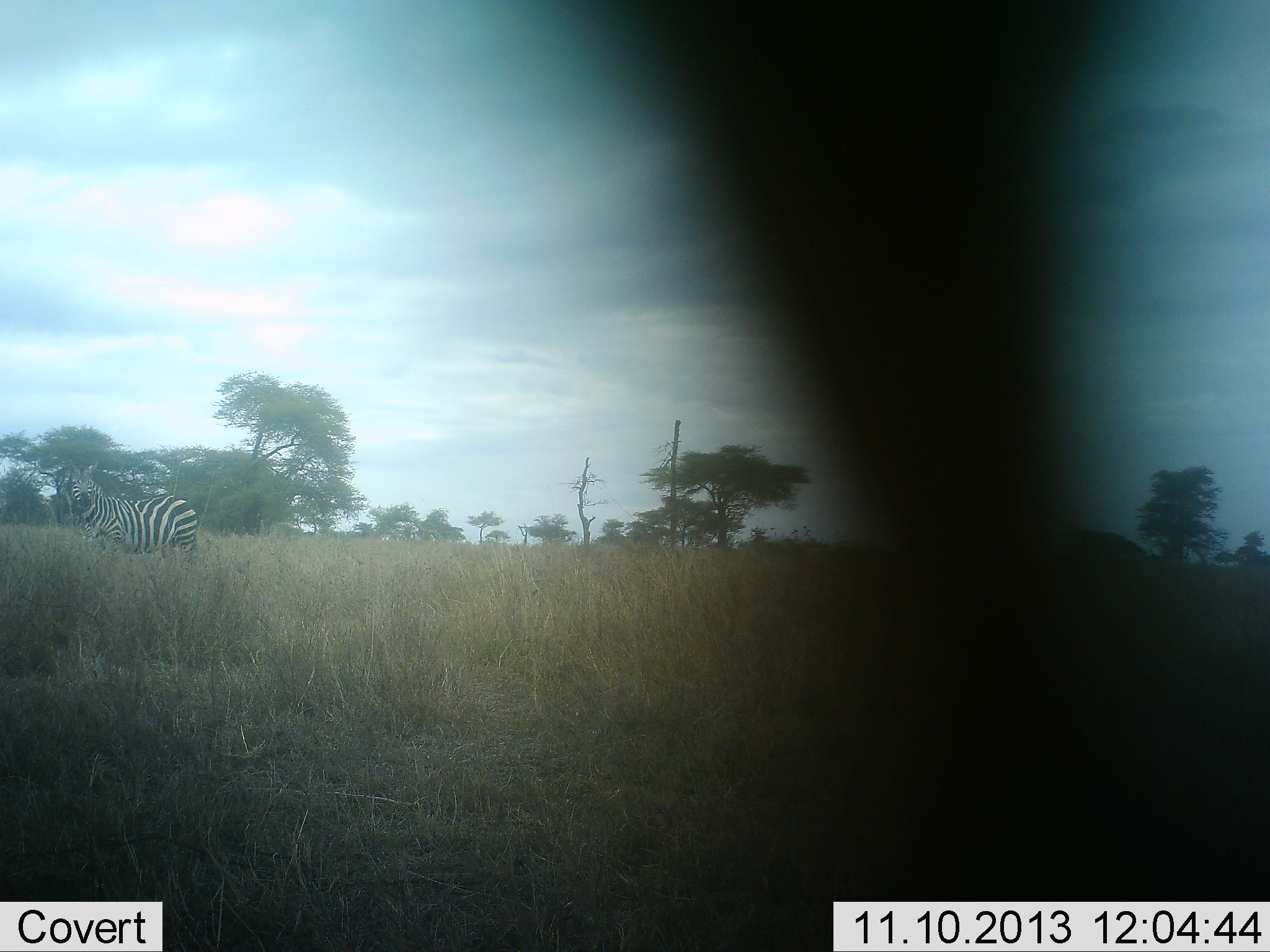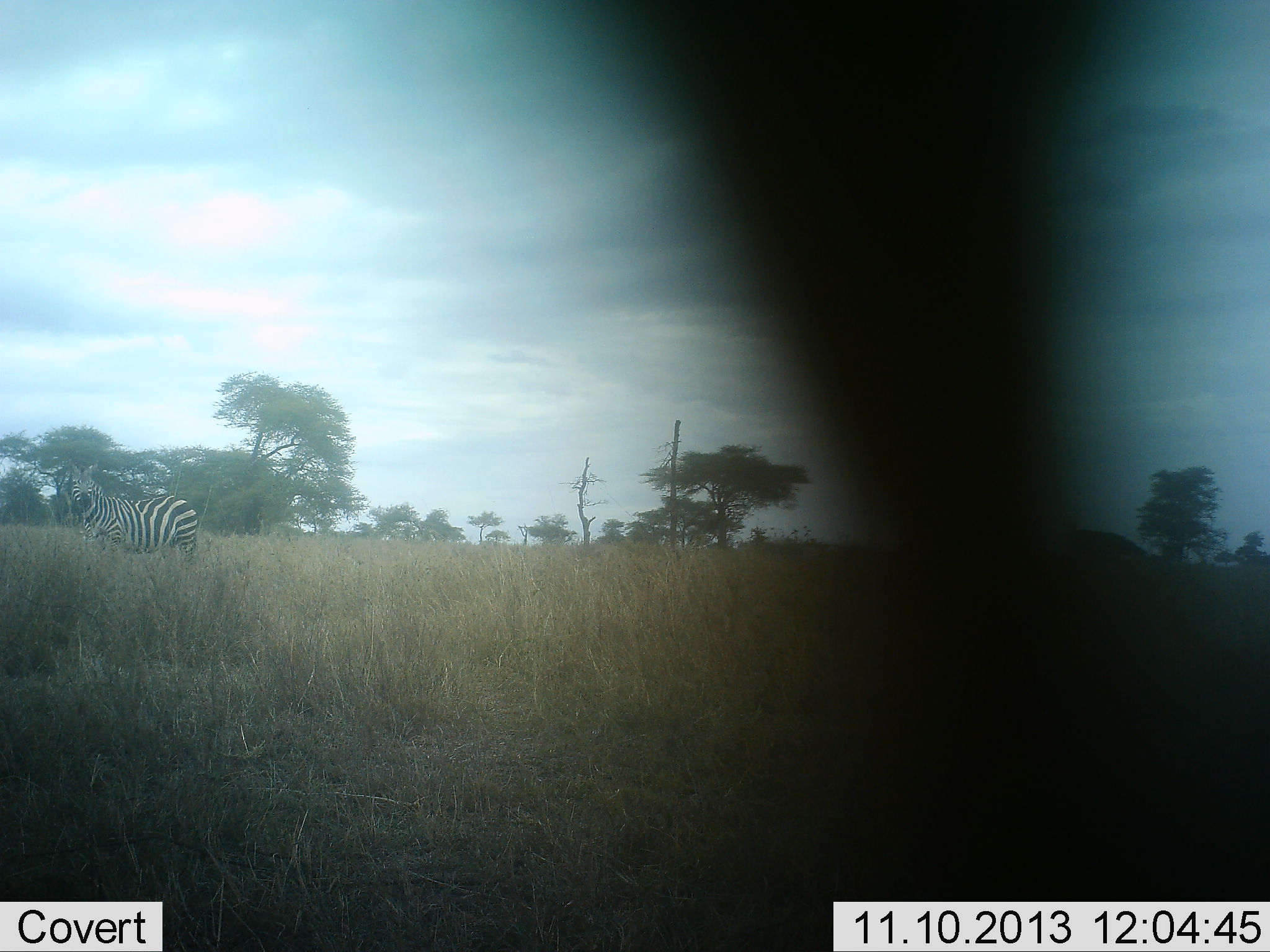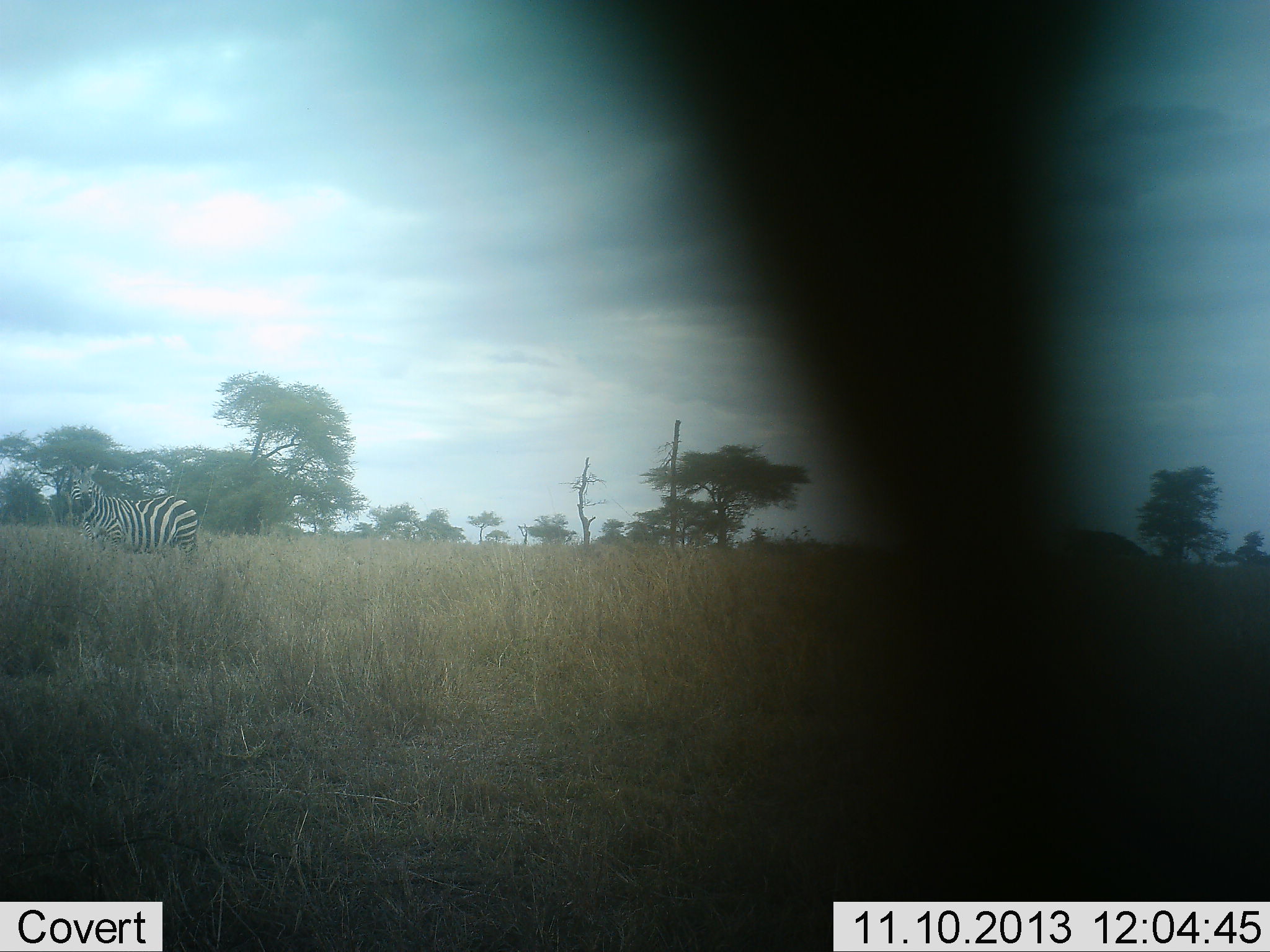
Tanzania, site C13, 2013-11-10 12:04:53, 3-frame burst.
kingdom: Animalia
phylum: Chordata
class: Mammalia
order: Perissodactyla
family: Equidae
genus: Equus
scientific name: Equus quagga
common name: plains zebra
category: zebra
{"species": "zebra (plains zebra) (Equus quagga)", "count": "1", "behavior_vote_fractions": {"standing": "100%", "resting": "0%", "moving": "0%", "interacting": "0%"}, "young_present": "0%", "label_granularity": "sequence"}